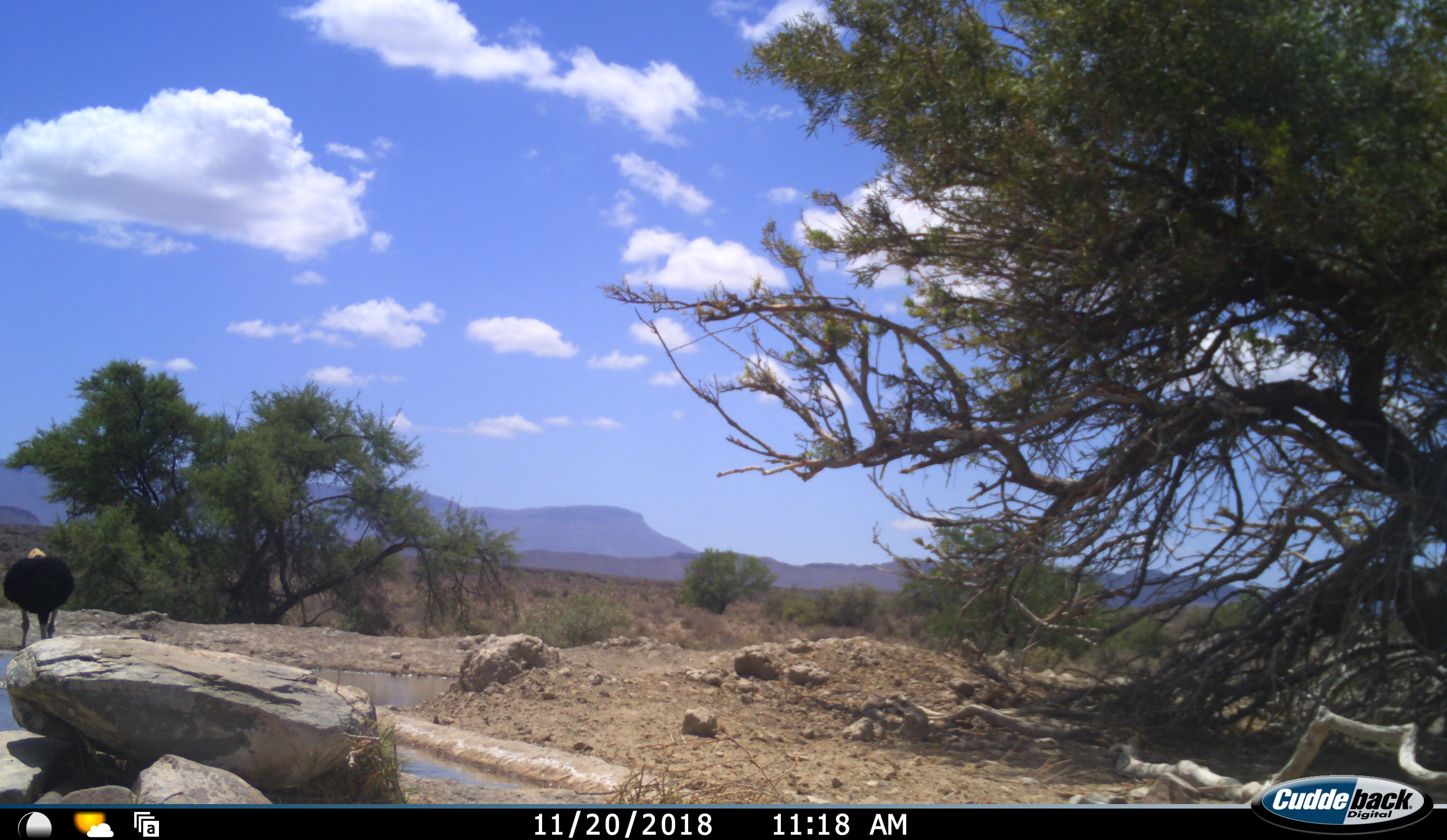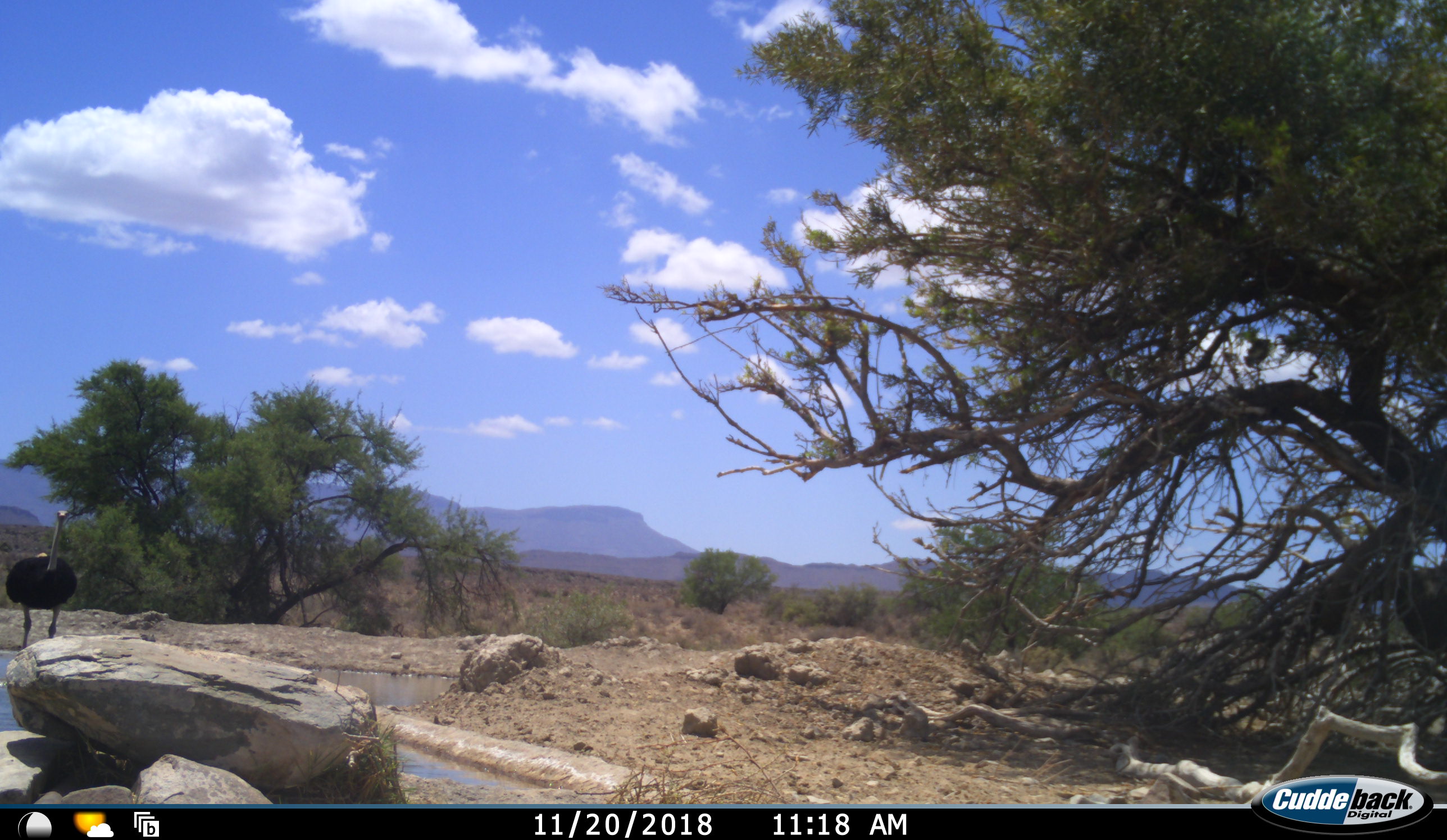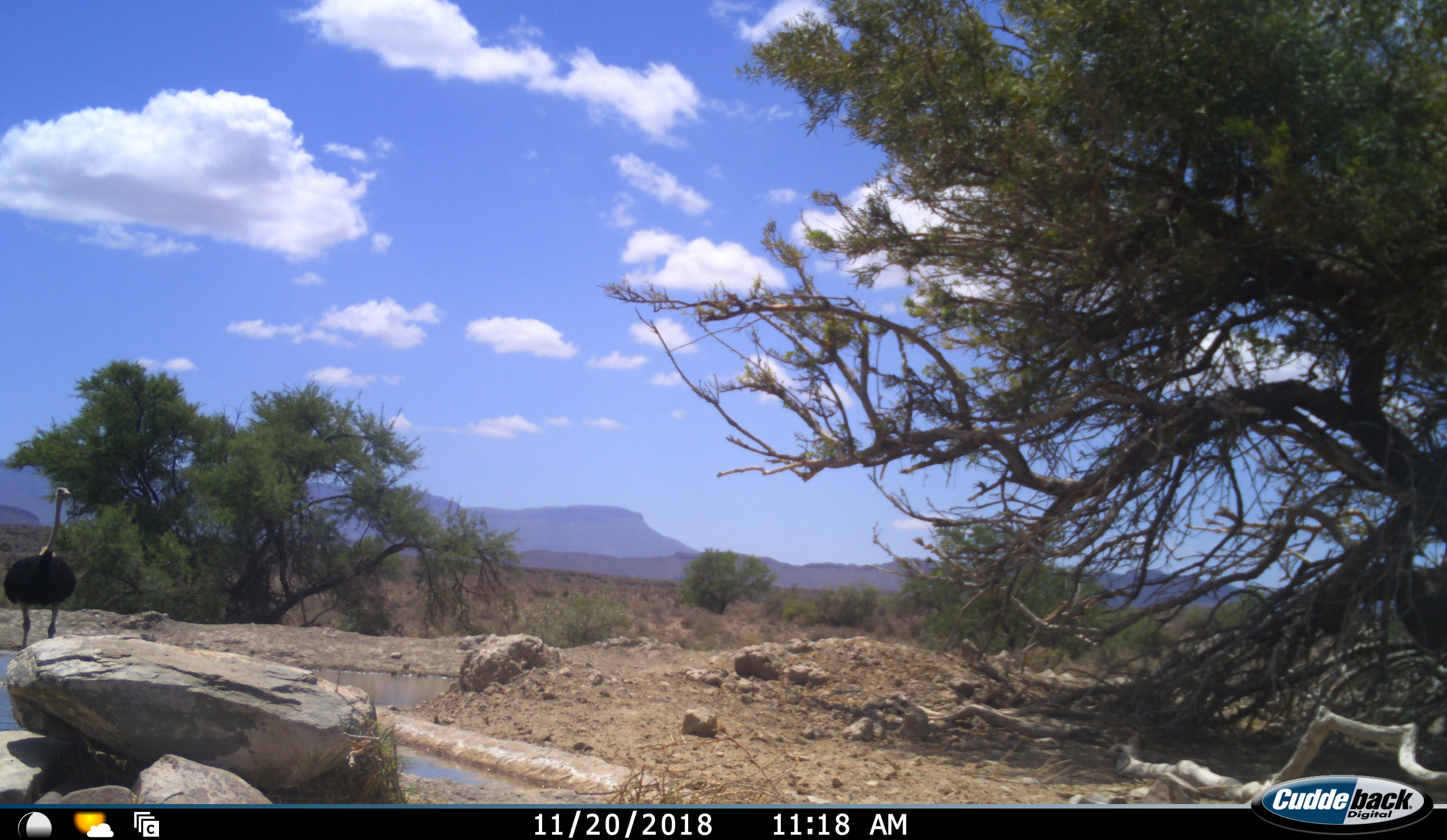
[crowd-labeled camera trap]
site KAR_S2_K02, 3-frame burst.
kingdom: Animalia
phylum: Chordata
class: Aves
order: Struthioniformes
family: Struthionidae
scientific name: Struthionidae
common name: ostrich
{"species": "ostrich (Struthionidae)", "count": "1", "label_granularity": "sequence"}